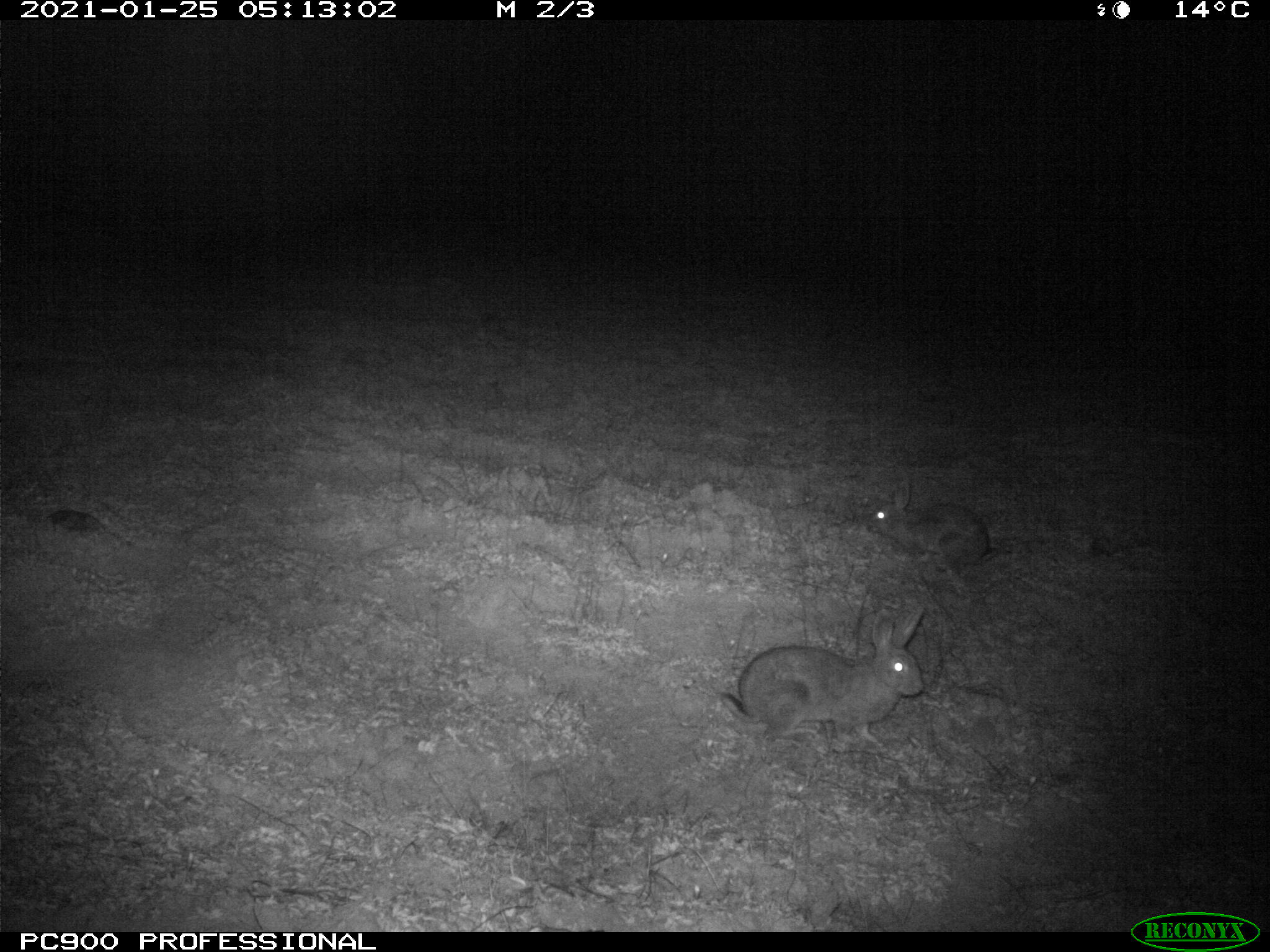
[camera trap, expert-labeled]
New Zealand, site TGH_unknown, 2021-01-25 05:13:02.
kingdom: Animalia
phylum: Chordata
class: Mammalia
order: Lagomorpha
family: Leporidae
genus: Oryctolagus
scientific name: Oryctolagus cuniculus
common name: european rabbit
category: rabbit